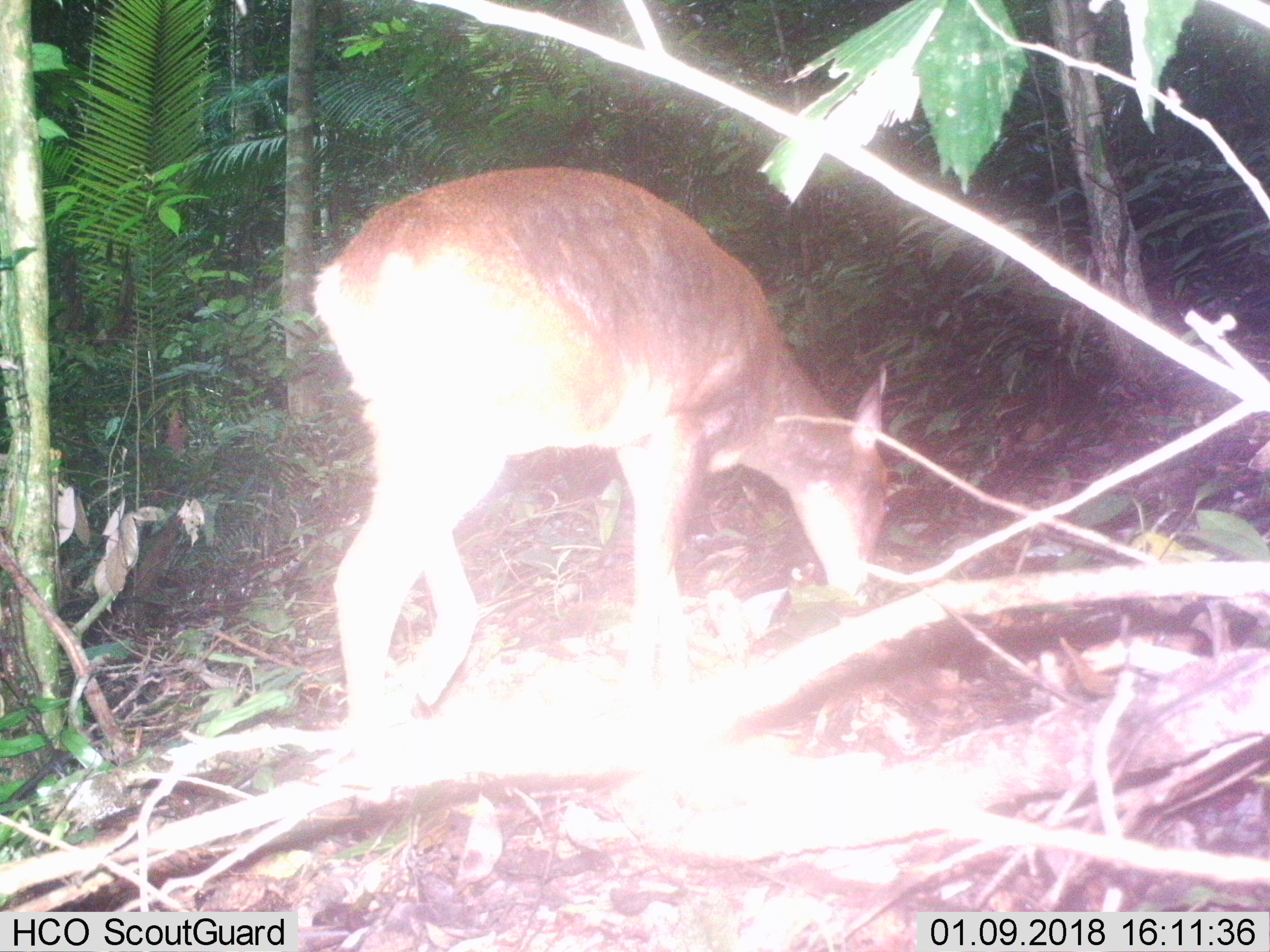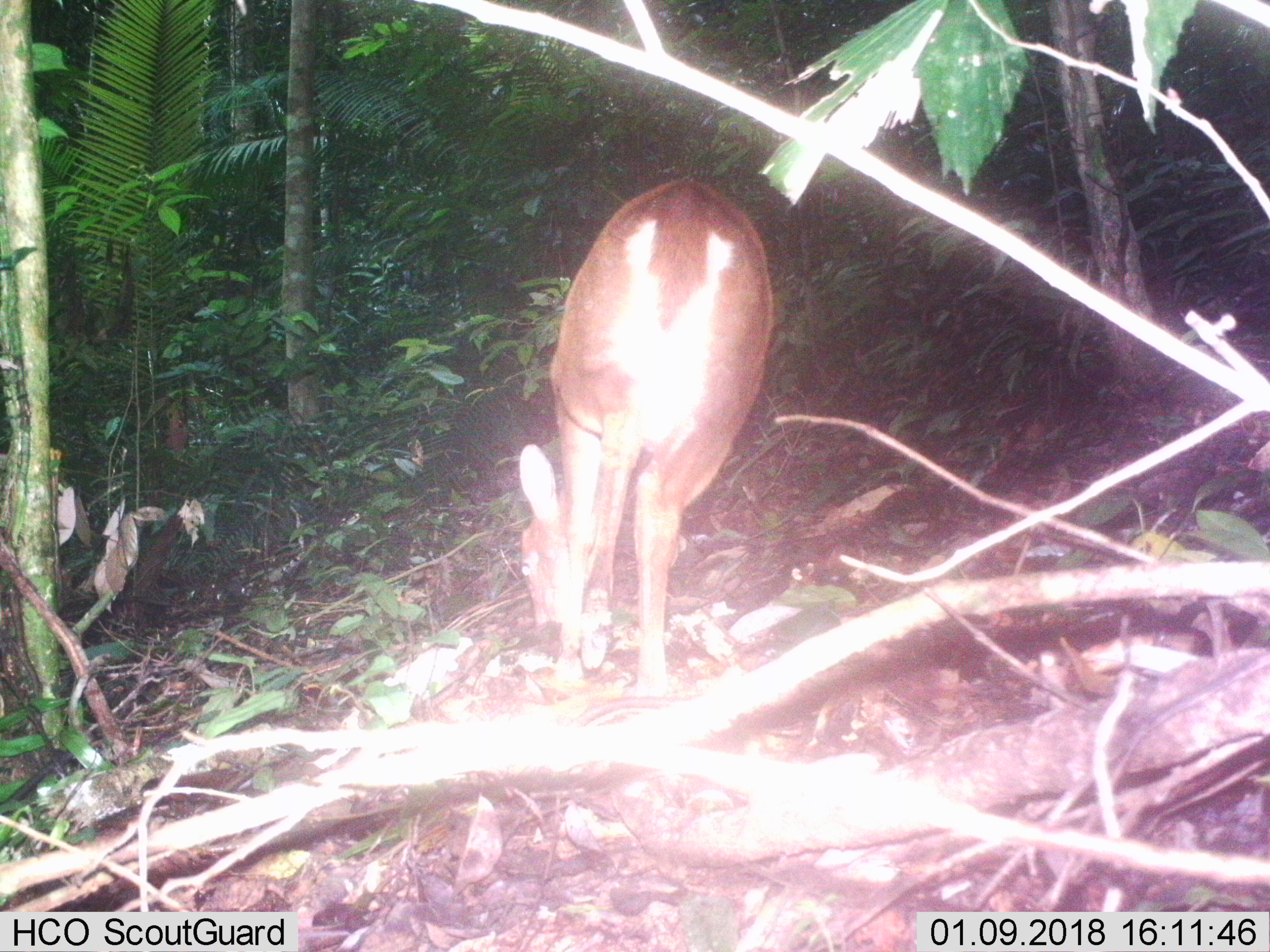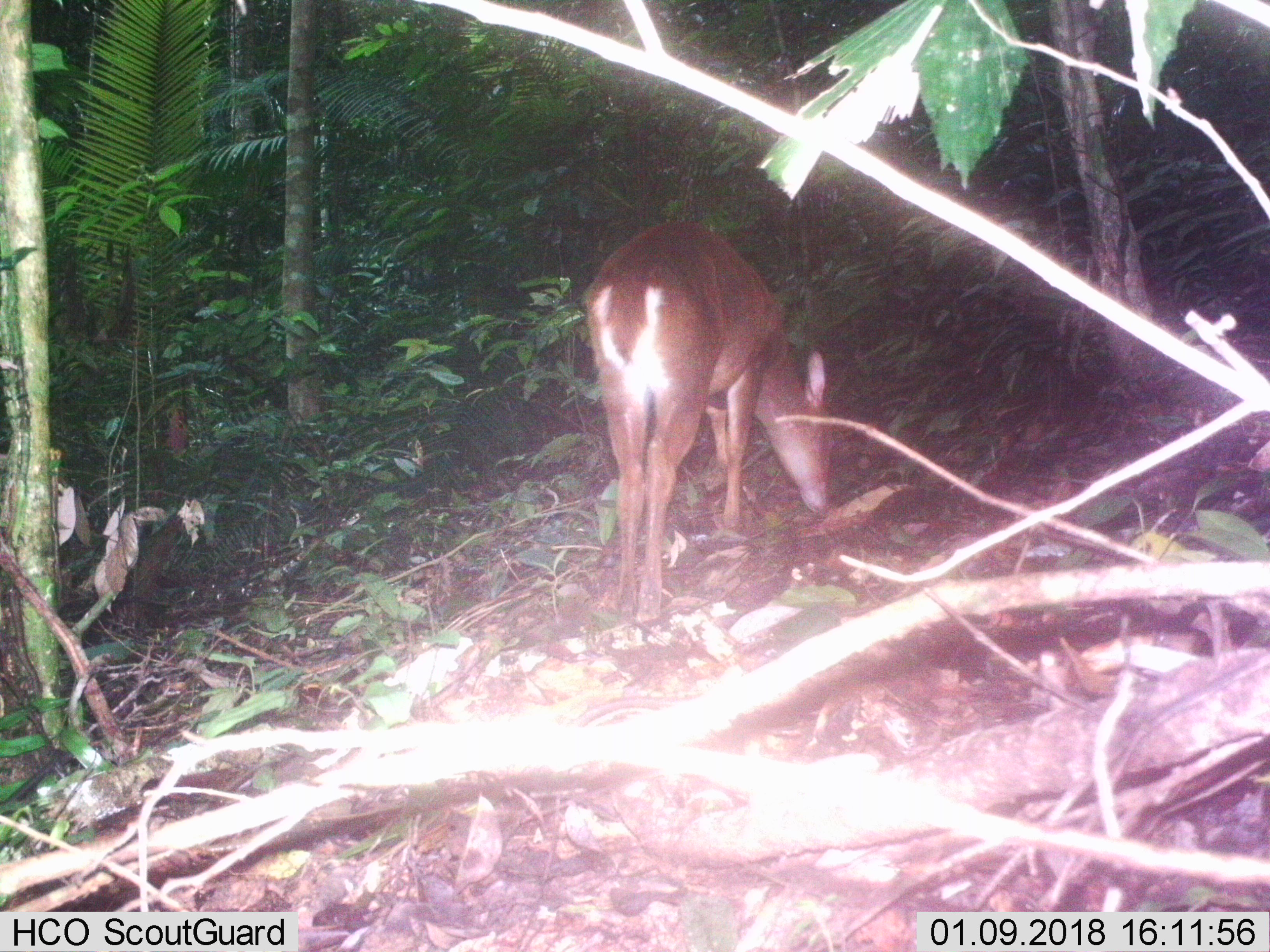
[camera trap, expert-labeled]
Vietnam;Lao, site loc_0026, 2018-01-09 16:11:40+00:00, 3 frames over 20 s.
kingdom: Animalia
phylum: Chordata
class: Mammalia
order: Artiodactyla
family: Cervidae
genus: Muntiacus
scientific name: Muntiacus vuquangensis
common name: large-antlered muntjac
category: large antlered muntjac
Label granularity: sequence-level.